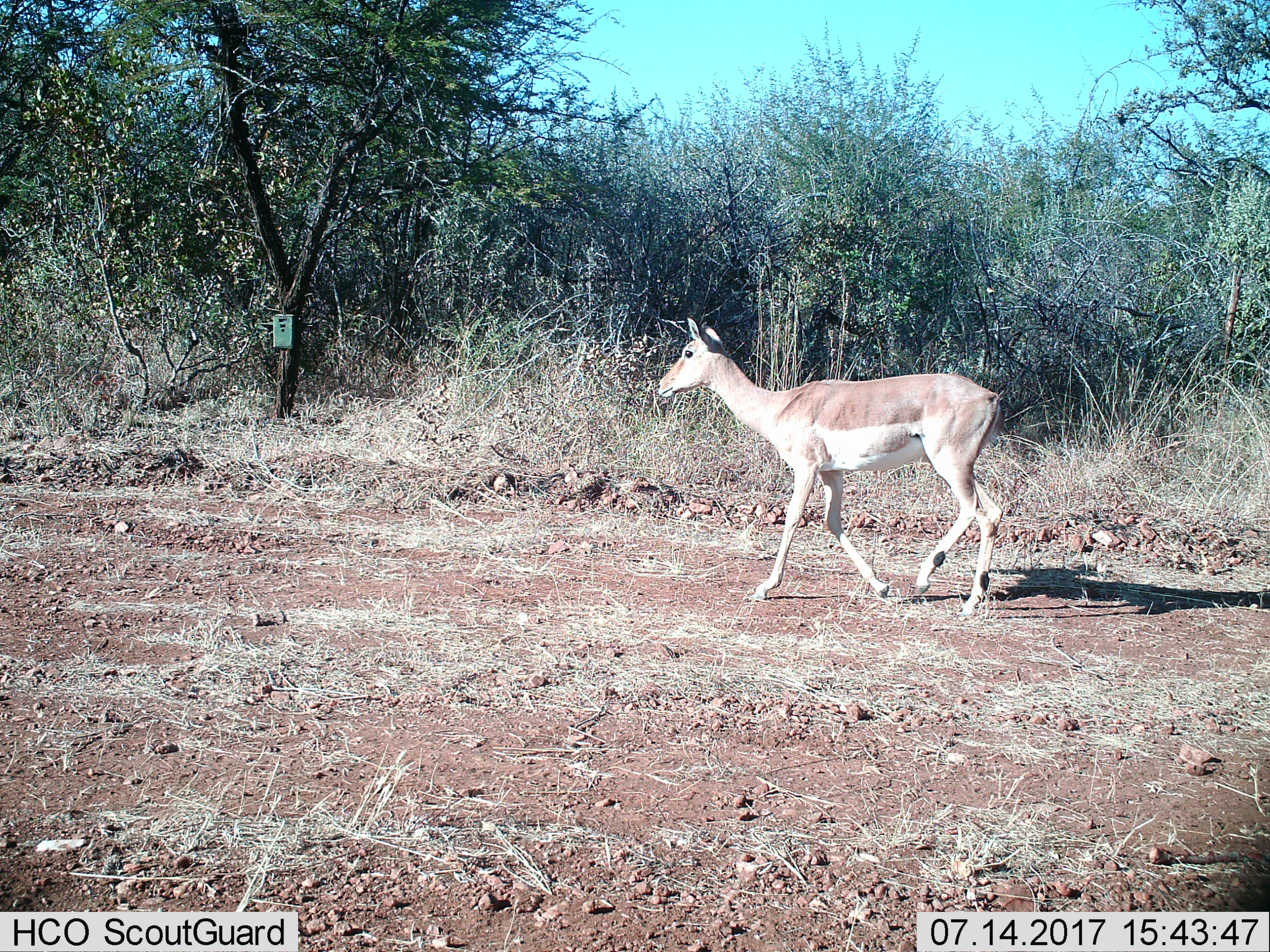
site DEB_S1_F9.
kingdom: Animalia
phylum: Chordata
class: Mammalia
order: Artiodactyla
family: Bovidae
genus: Aepyceros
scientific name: Aepyceros melampus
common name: impala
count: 1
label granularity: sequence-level